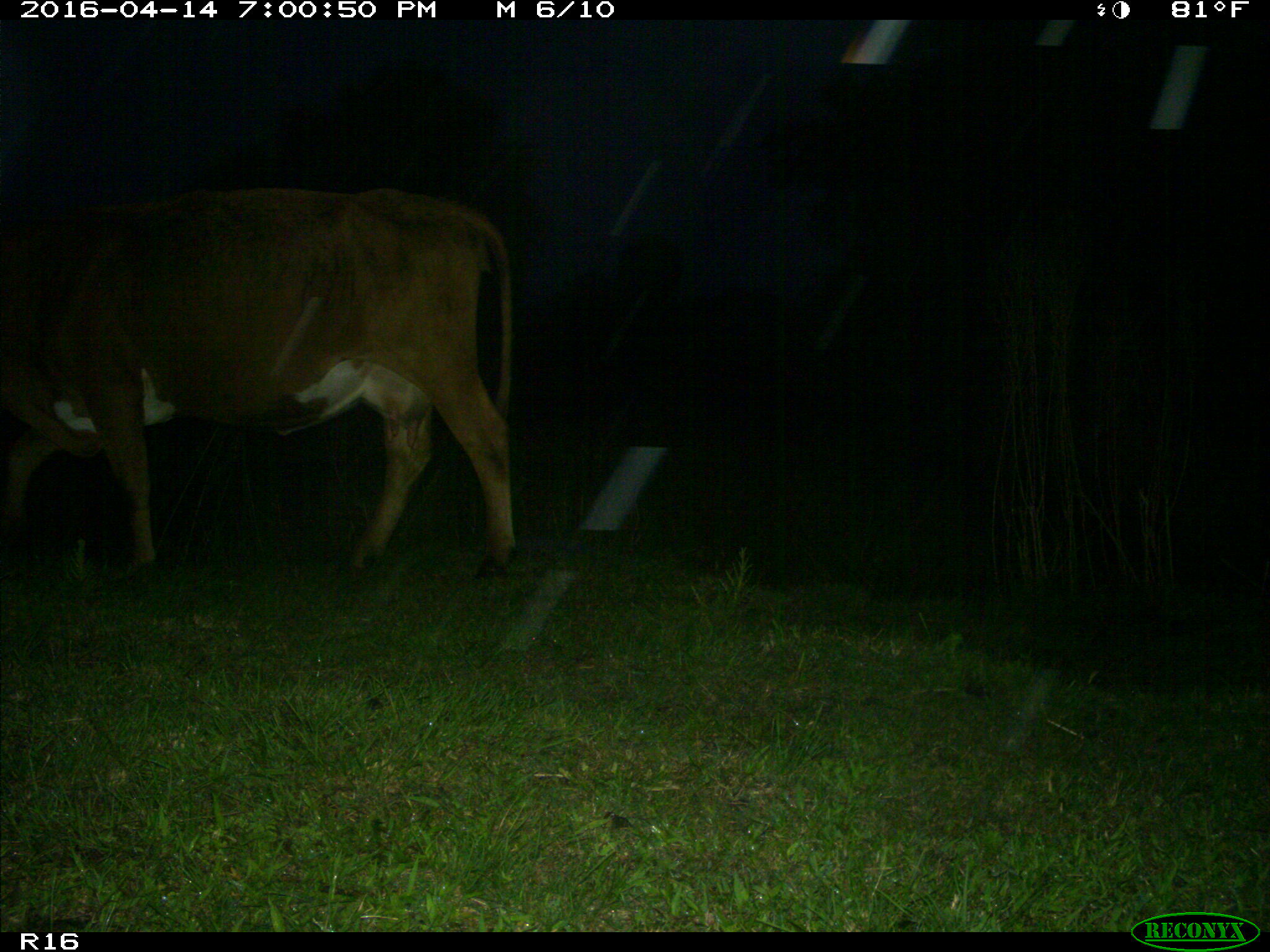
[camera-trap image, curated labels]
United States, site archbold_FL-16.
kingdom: Animalia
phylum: Chordata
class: Mammalia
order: Artiodactyla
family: Bovidae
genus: Bos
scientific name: Bos taurus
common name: domestic cow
Bos taurus (domestic cow).